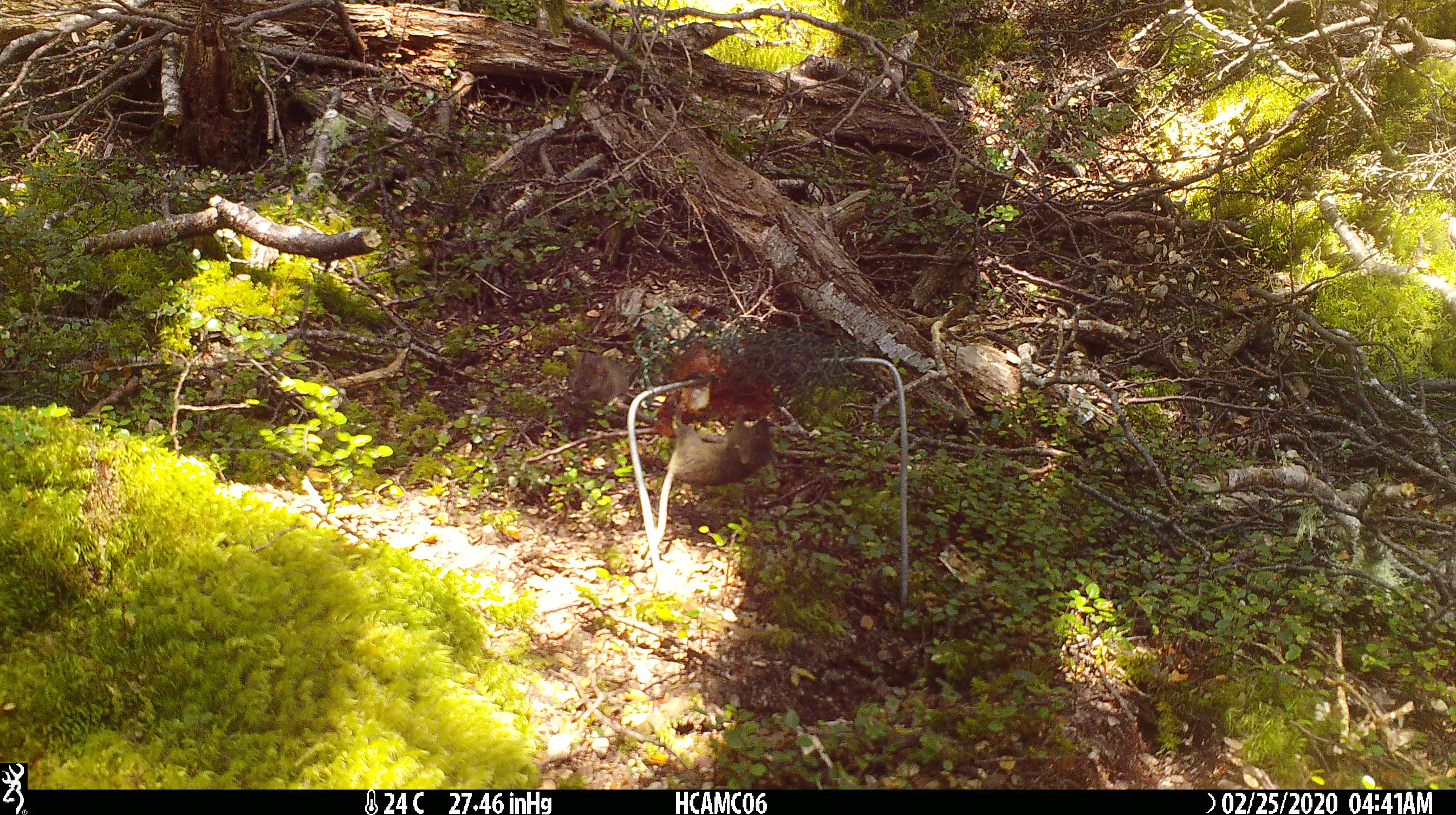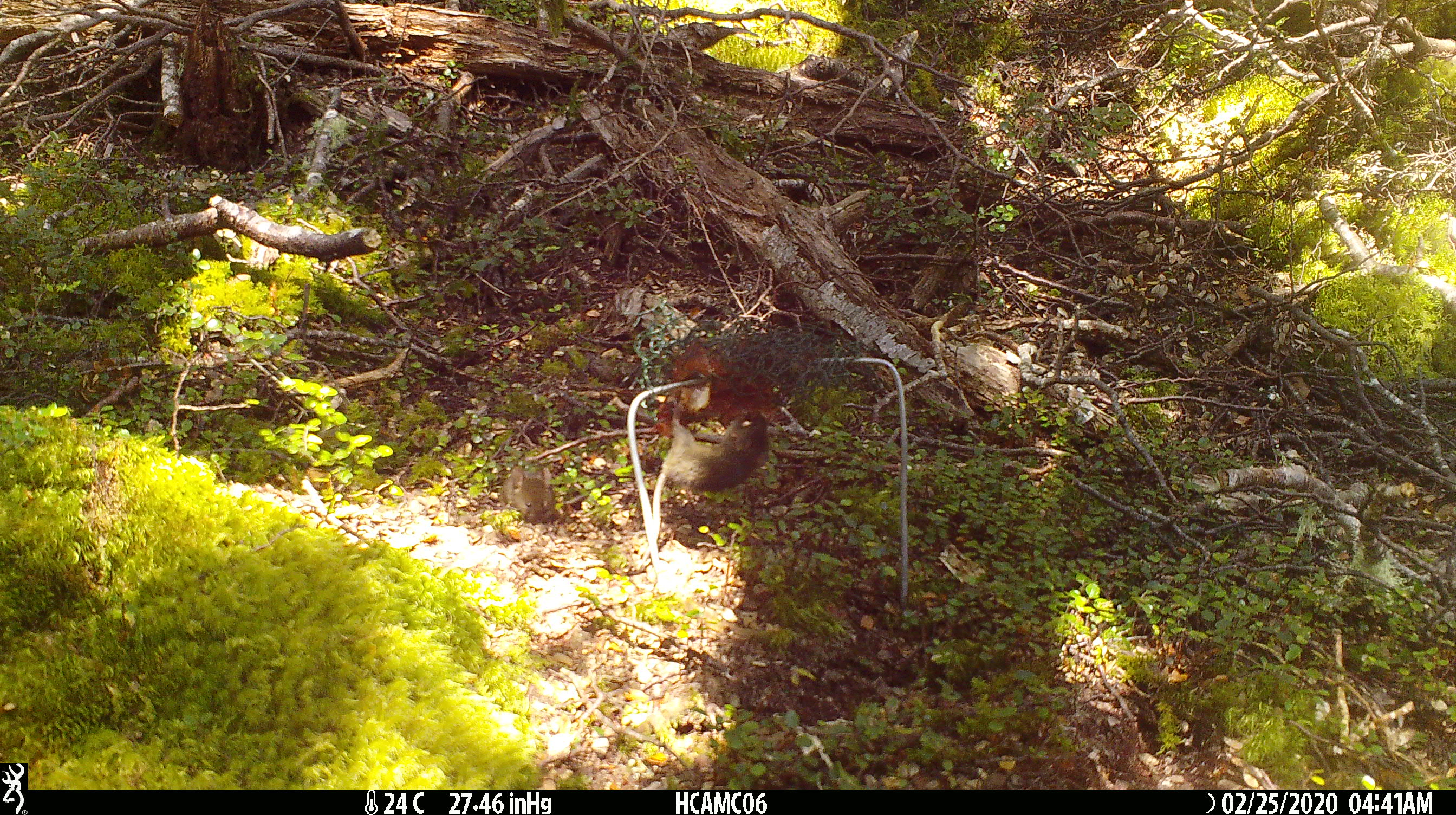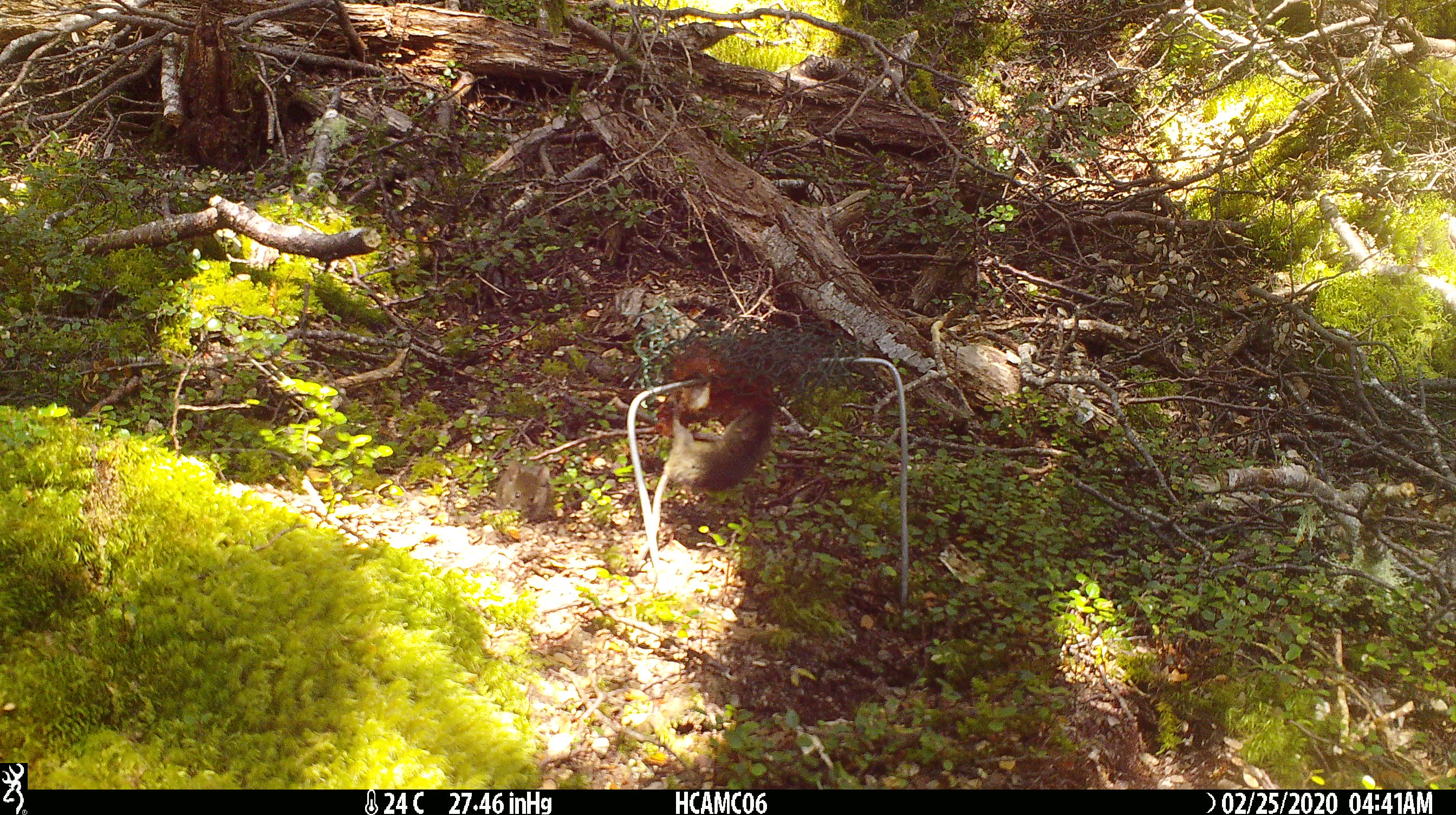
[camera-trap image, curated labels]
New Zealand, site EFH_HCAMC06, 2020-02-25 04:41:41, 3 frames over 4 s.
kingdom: Animalia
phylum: Chordata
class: Mammalia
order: Rodentia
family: Muridae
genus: Mus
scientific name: Mus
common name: mouse